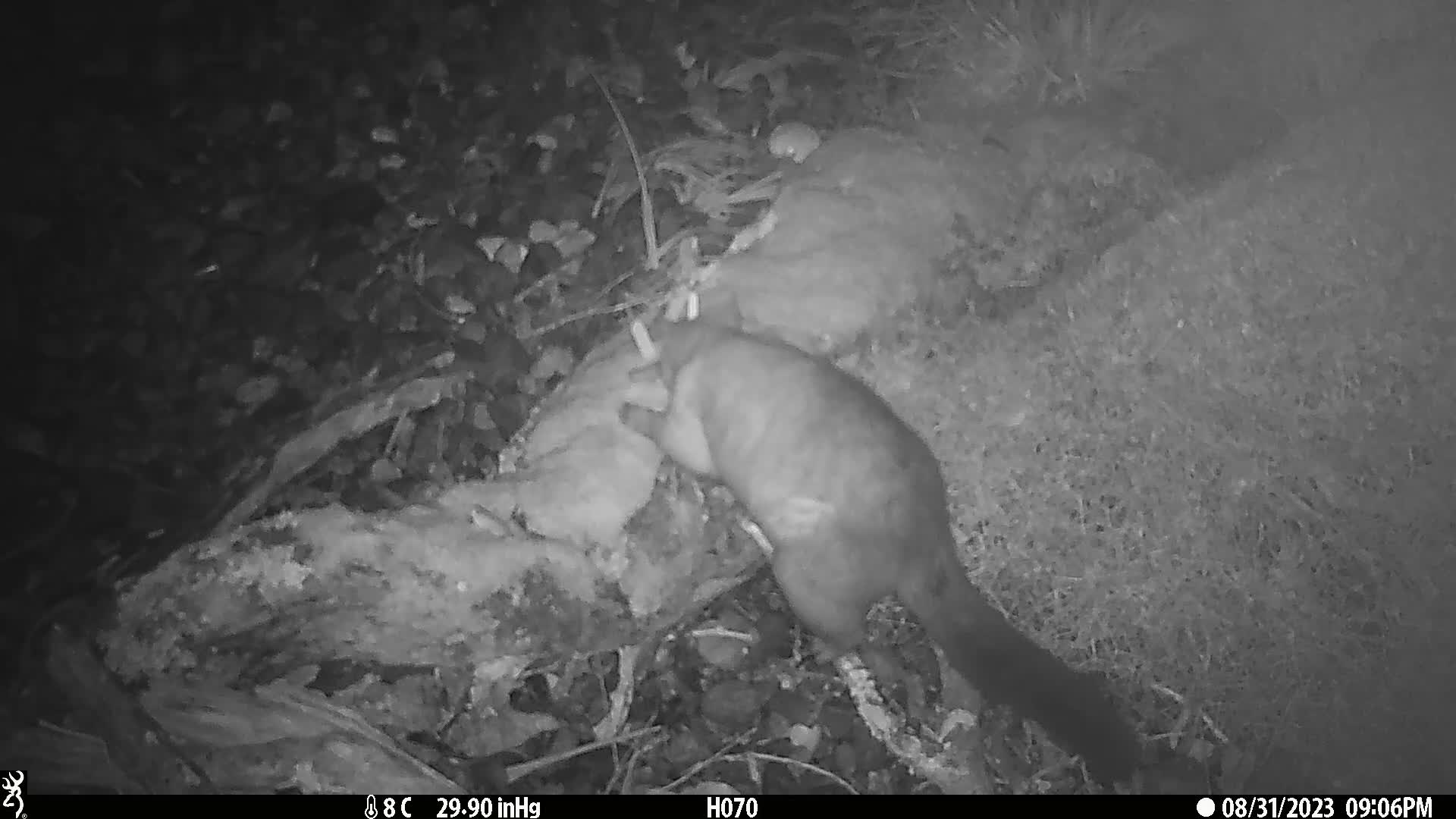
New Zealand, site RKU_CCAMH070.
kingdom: Animalia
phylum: Chordata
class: Mammalia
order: Diprotodontia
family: Phalangeridae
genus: Trichosurus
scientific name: Trichosurus vulpecula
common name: common brushtail possum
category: possum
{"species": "possum (common brushtail possum) (Trichosurus vulpecula)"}